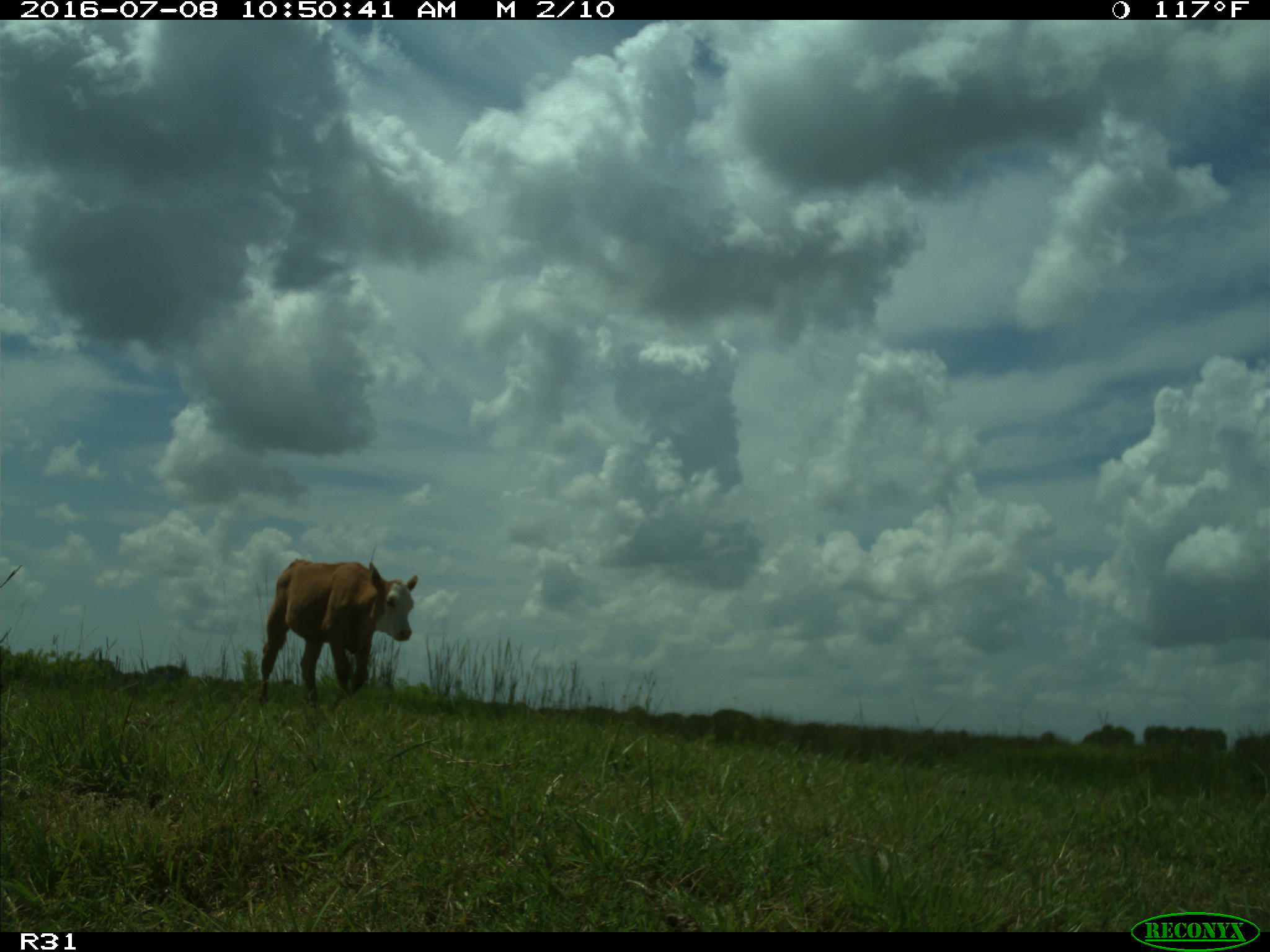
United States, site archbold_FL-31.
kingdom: Animalia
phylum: Chordata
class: Mammalia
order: Artiodactyla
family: Bovidae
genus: Bos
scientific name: Bos taurus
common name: domestic cow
Bos taurus (domestic cow).